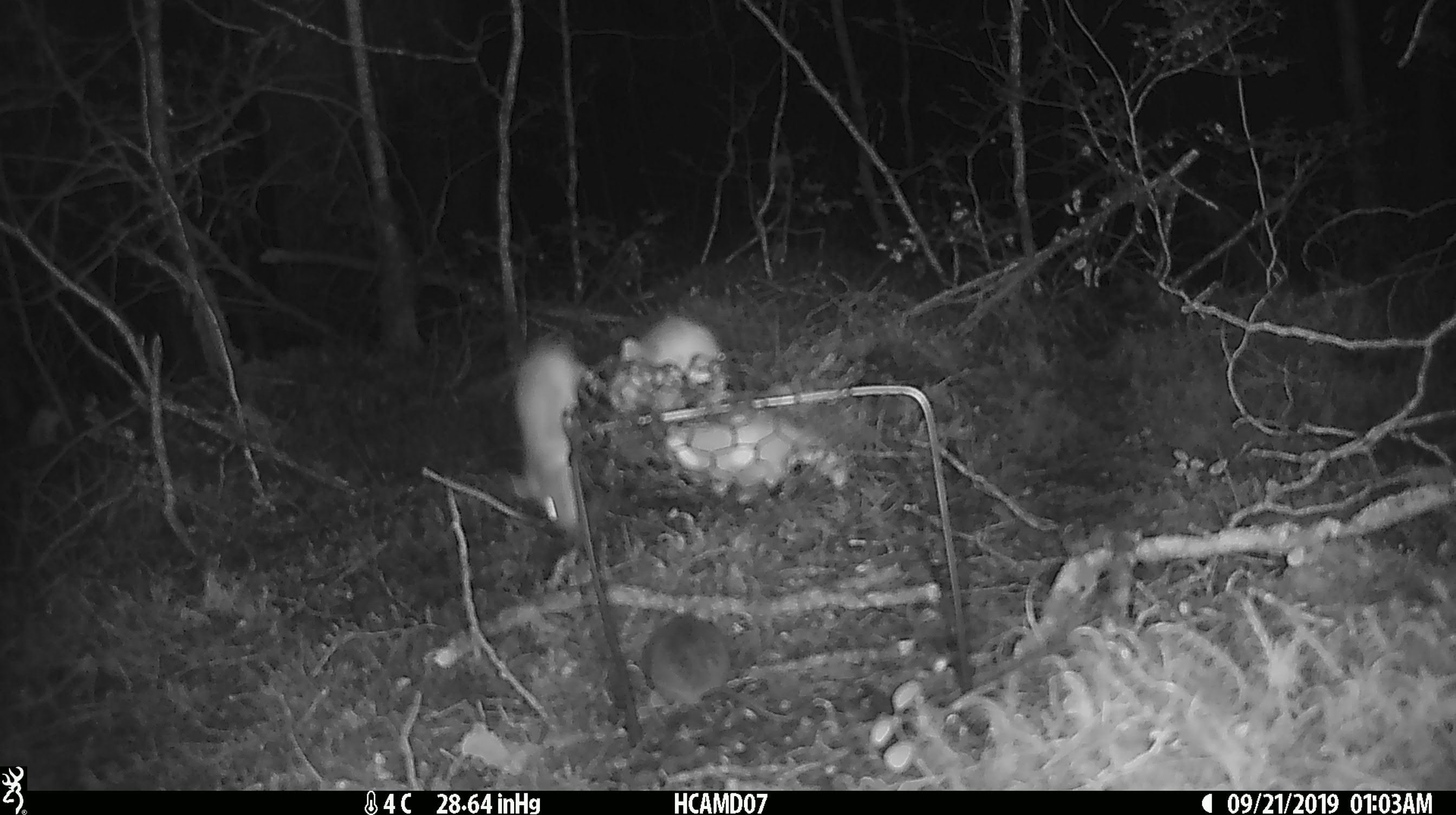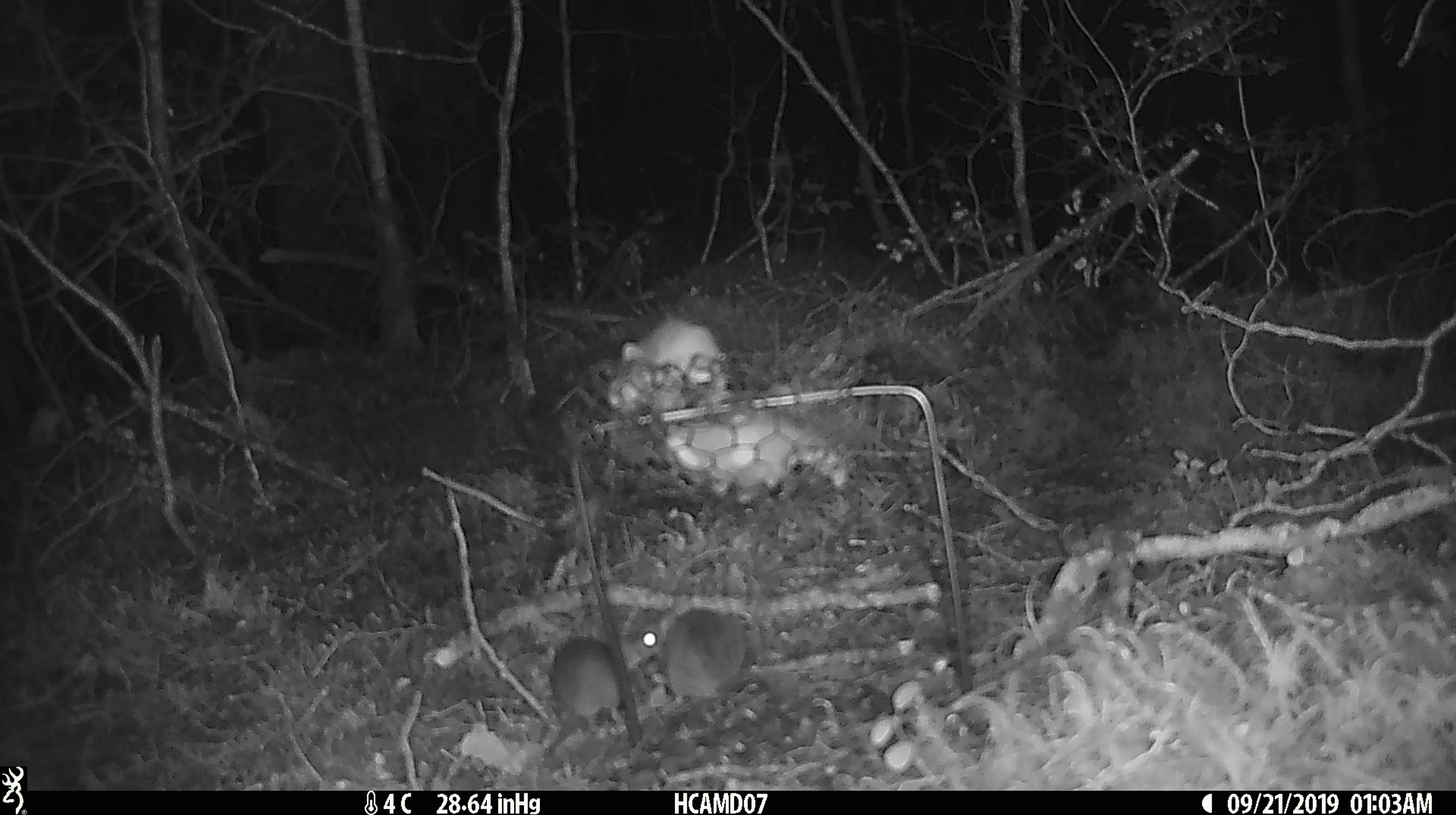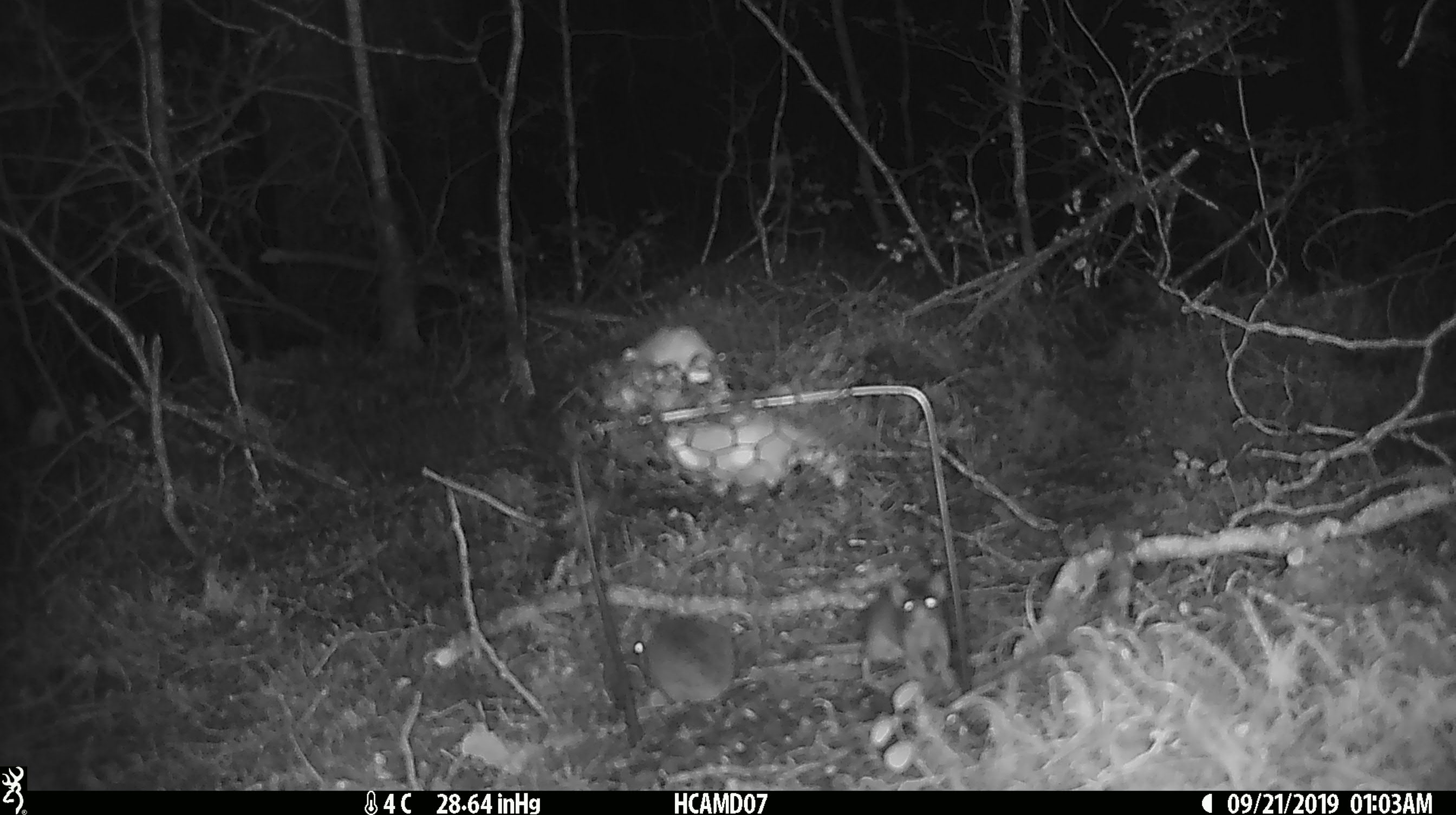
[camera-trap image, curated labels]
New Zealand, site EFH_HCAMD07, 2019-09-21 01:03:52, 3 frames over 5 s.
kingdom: Animalia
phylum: Chordata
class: Mammalia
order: Rodentia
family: Muridae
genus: Mus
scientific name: Mus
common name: mouse